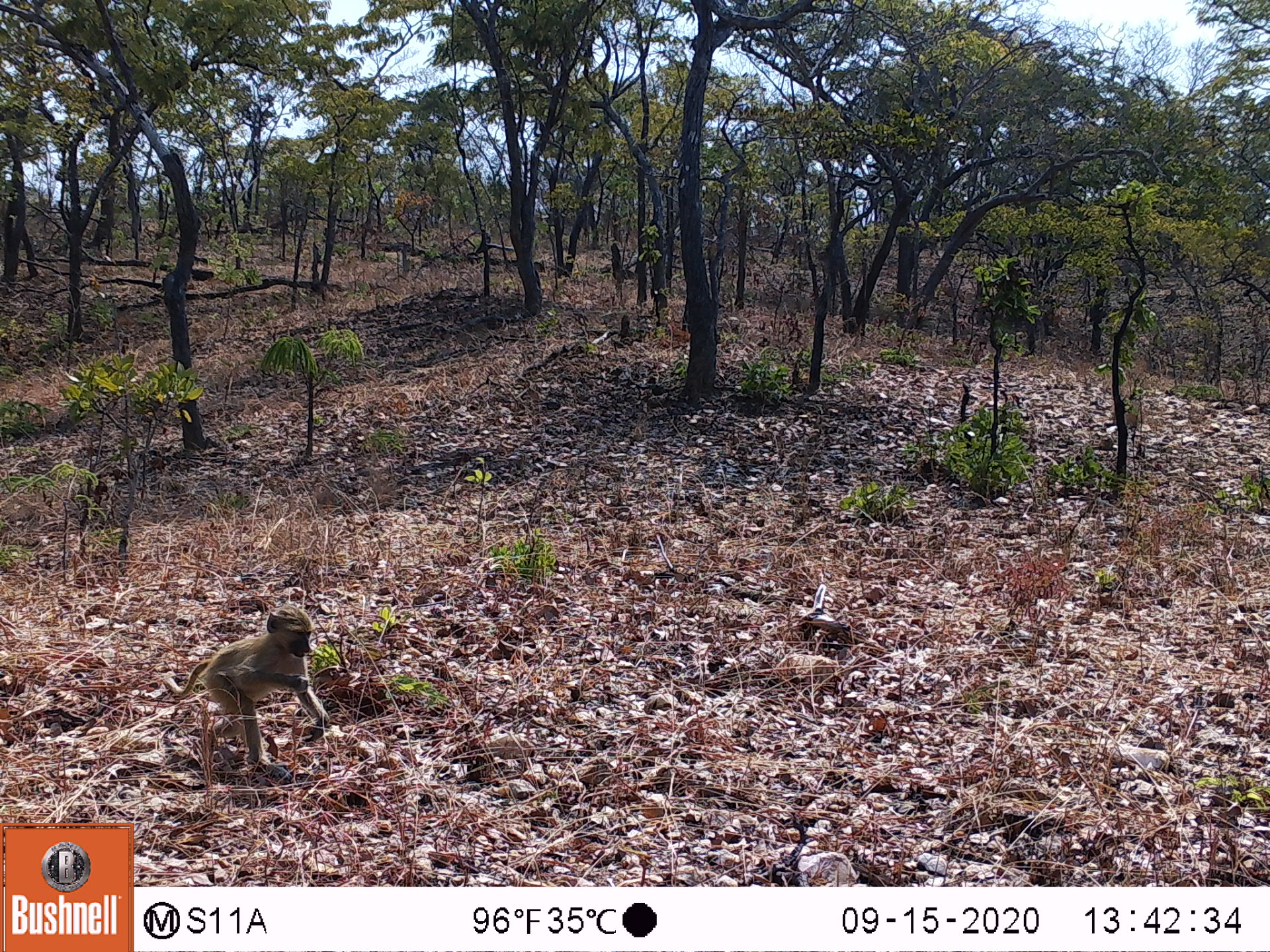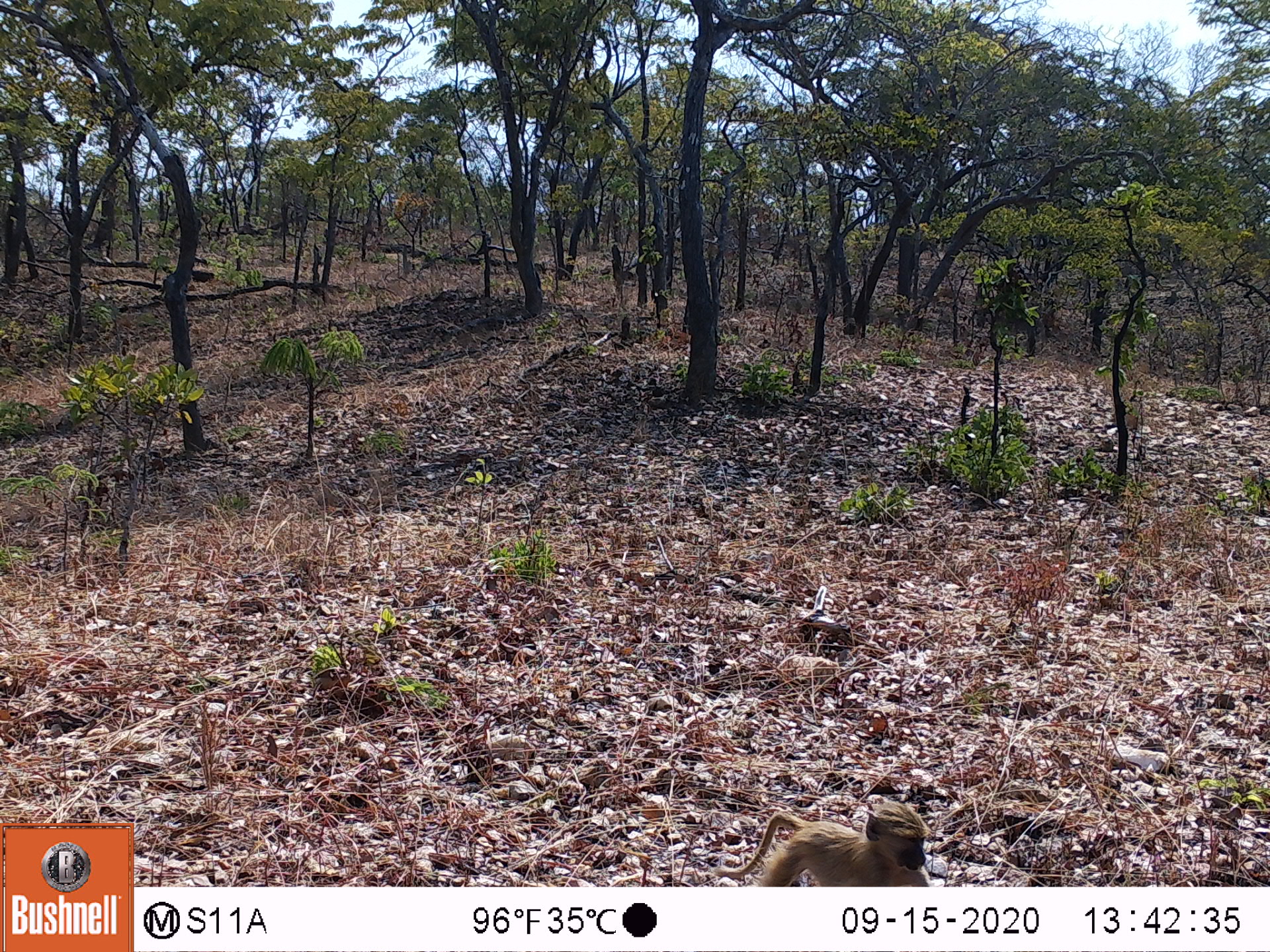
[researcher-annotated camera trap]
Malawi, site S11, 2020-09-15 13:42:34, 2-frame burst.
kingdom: Animalia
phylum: Chordata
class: Mammalia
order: Primates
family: Cercopithecidae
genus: Papio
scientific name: Papio cynocephalus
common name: yellow baboon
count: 1